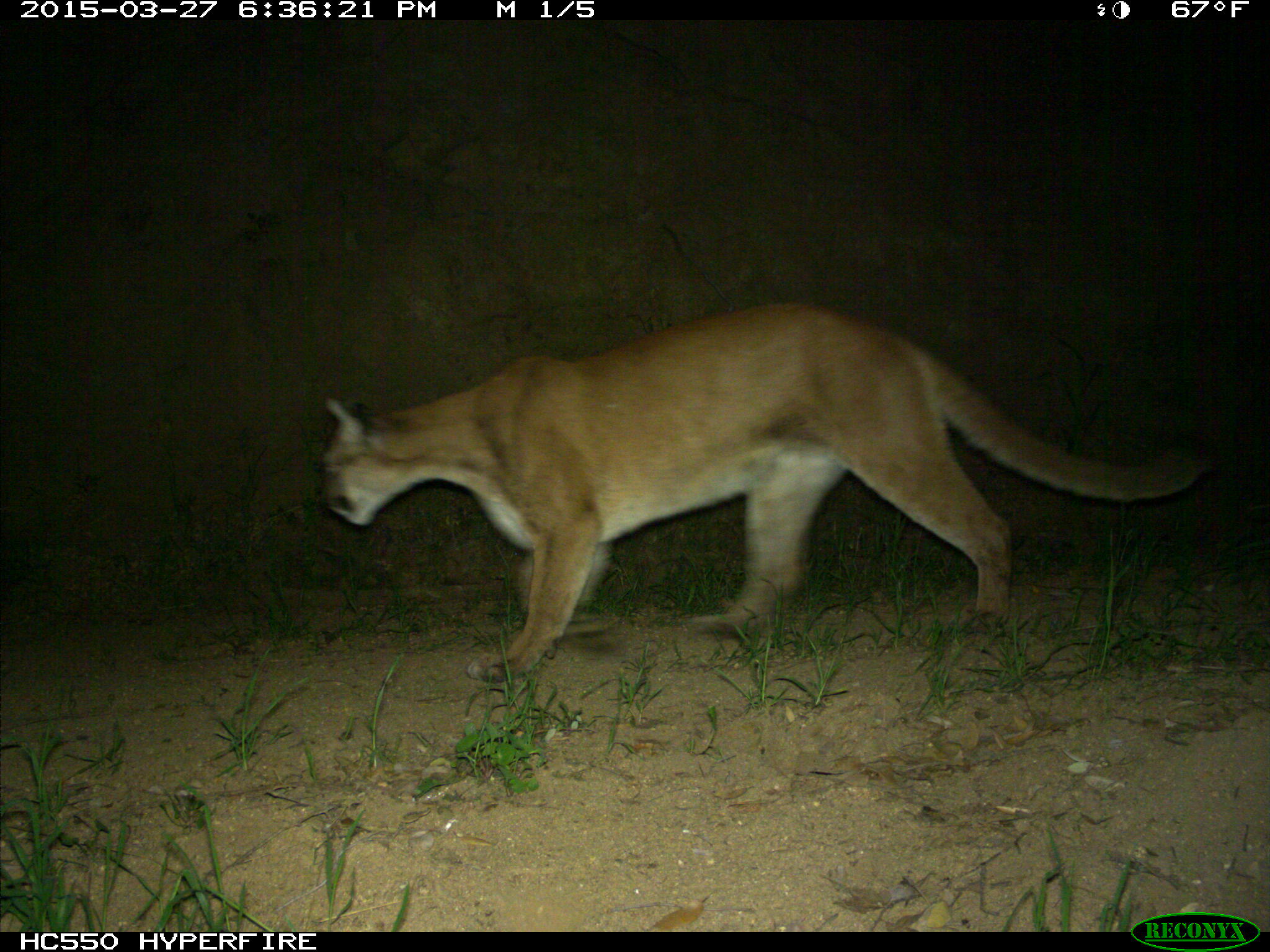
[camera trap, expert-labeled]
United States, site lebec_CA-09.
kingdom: Animalia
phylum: Chordata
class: Mammalia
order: Carnivora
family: Felidae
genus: Puma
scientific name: Puma concolor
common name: mountain lion